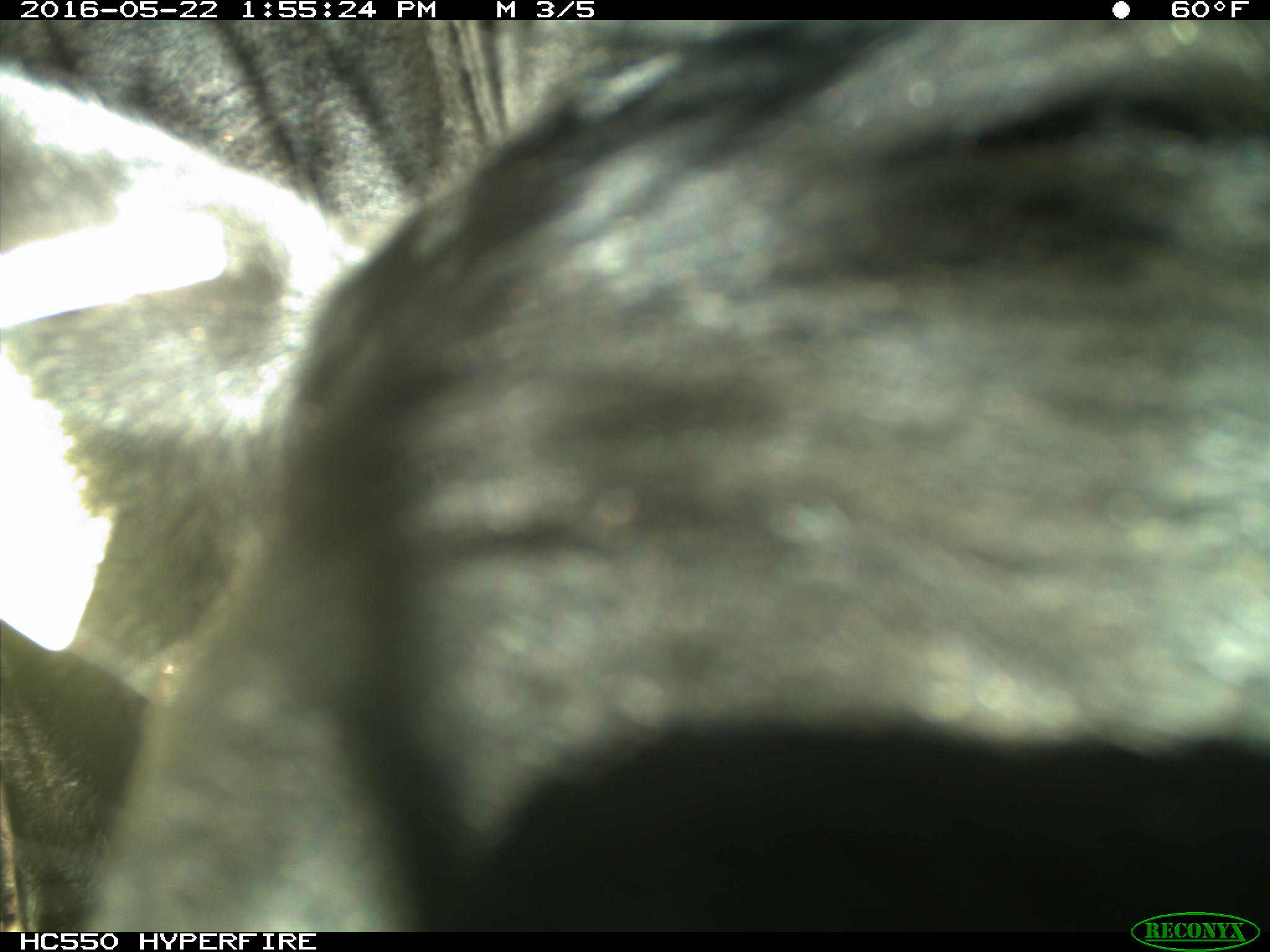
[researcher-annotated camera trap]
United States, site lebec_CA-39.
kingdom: Animalia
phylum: Chordata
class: Mammalia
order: Artiodactyla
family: Bovidae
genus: Bos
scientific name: Bos taurus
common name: domestic cow